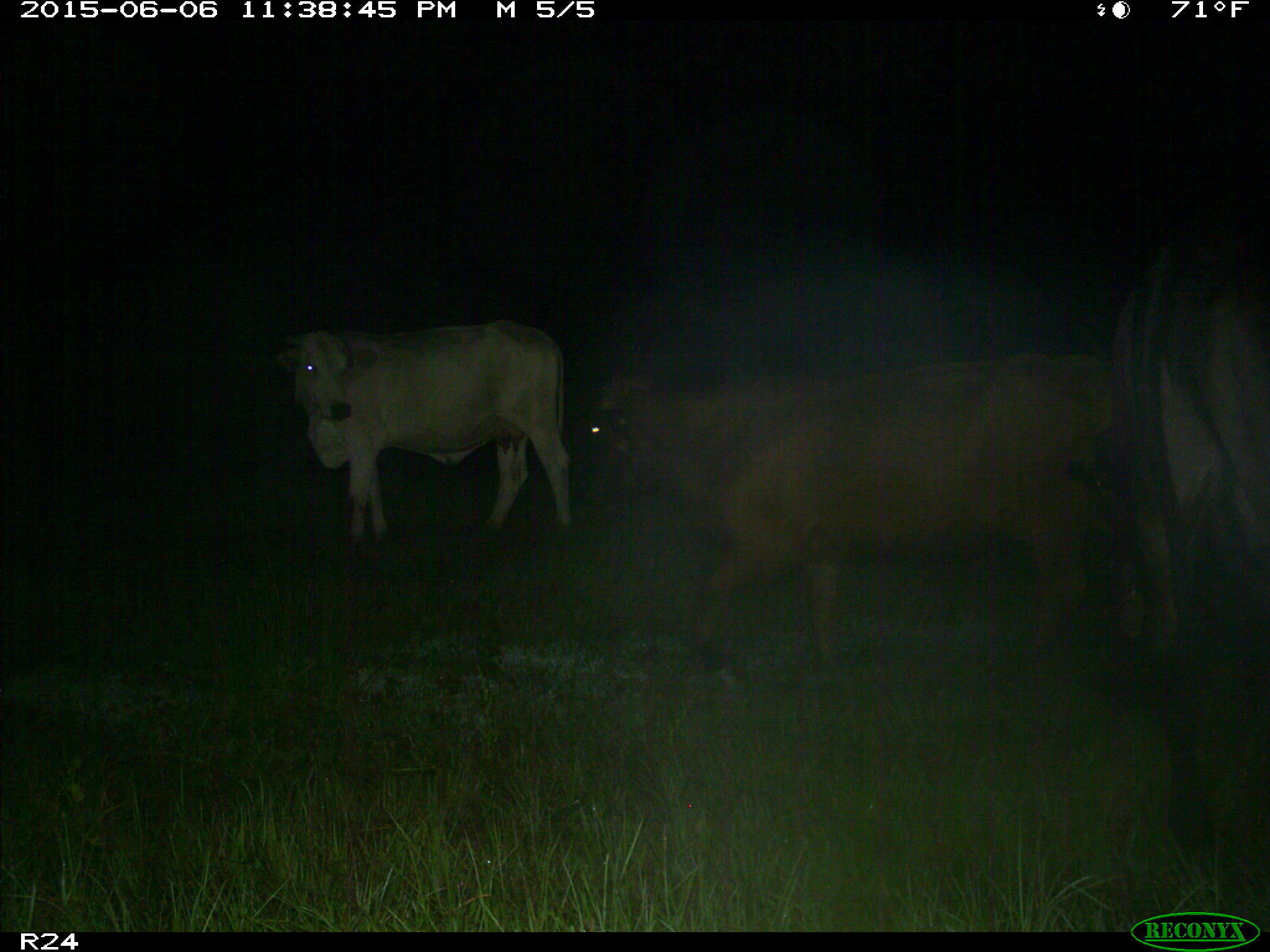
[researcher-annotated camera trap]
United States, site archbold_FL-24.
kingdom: Animalia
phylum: Chordata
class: Mammalia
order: Artiodactyla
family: Bovidae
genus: Bos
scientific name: Bos taurus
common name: domestic cow